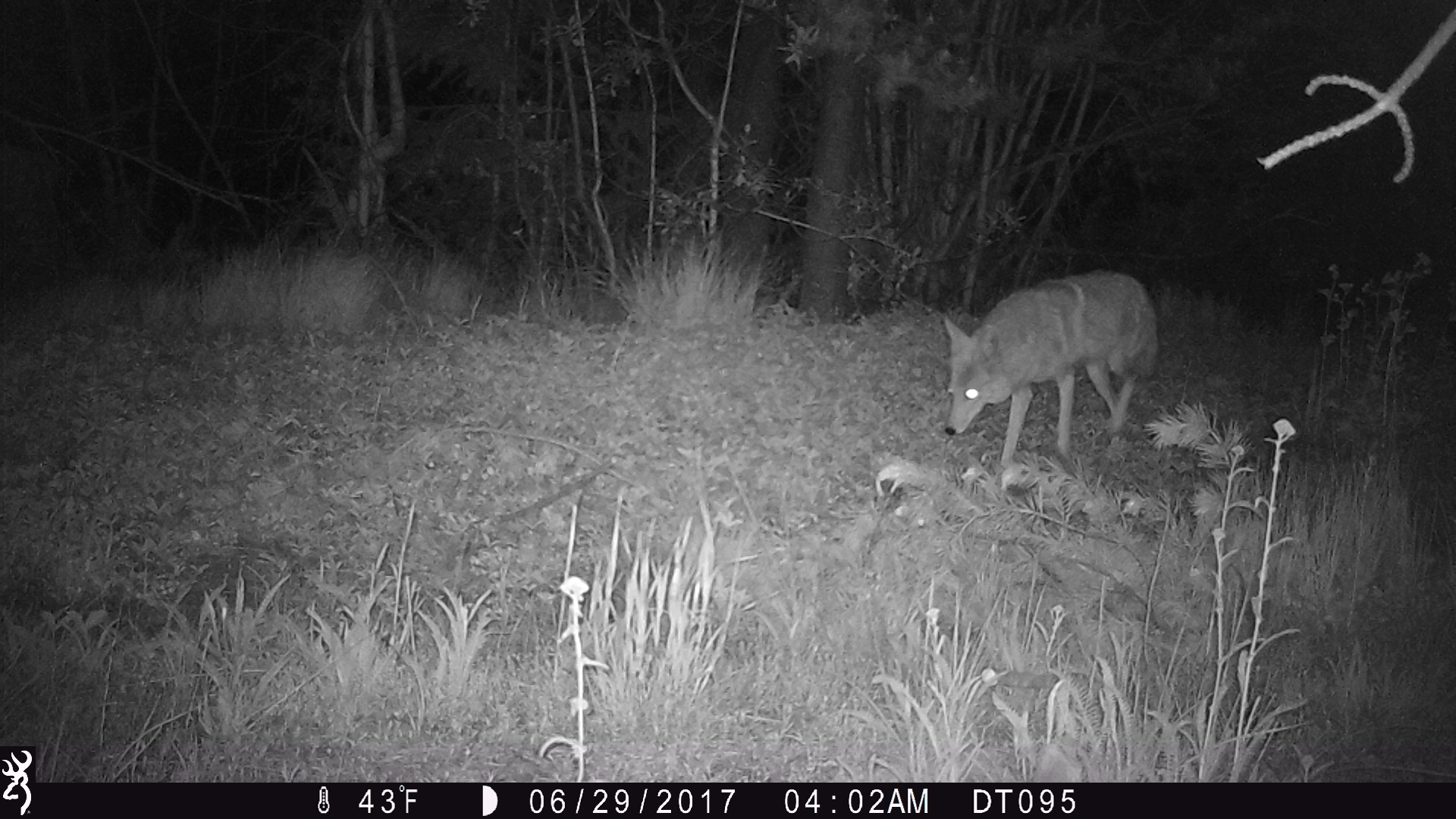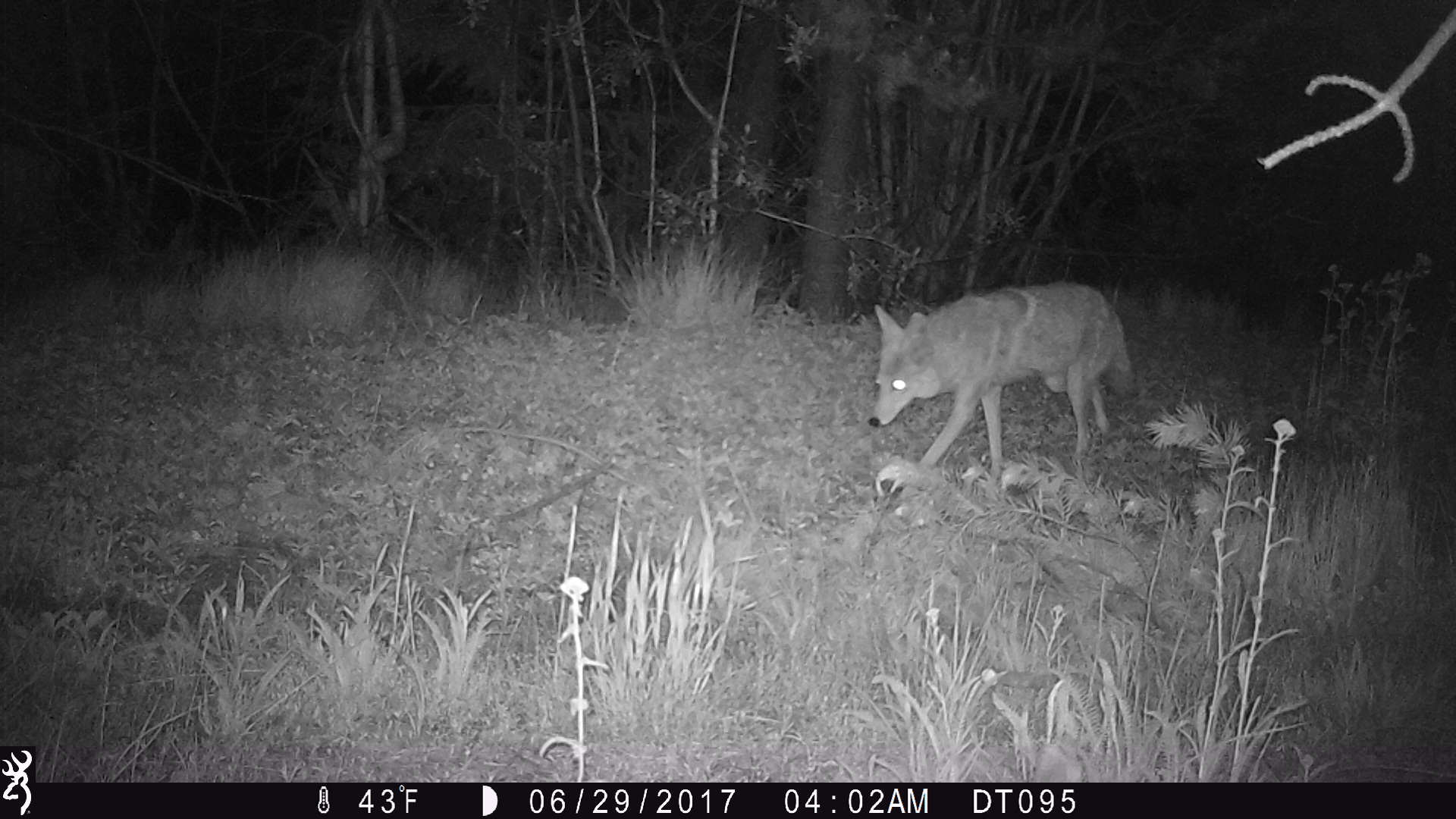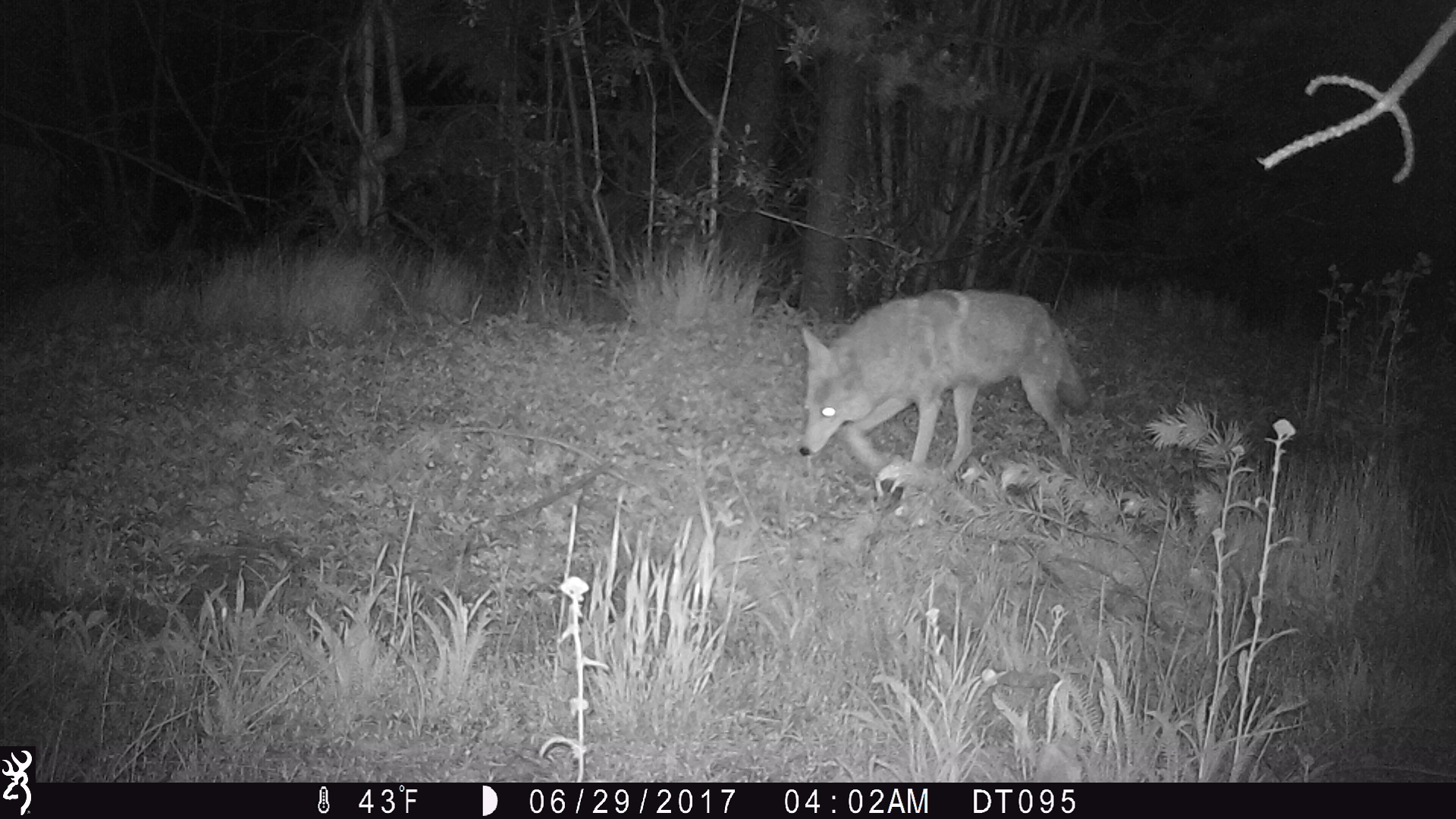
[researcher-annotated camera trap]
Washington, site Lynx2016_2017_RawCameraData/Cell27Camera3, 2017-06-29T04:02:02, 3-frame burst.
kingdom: Animalia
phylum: Chordata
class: Mammalia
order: Carnivora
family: Canidae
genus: Canis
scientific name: Canis latrans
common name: coyote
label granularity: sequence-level